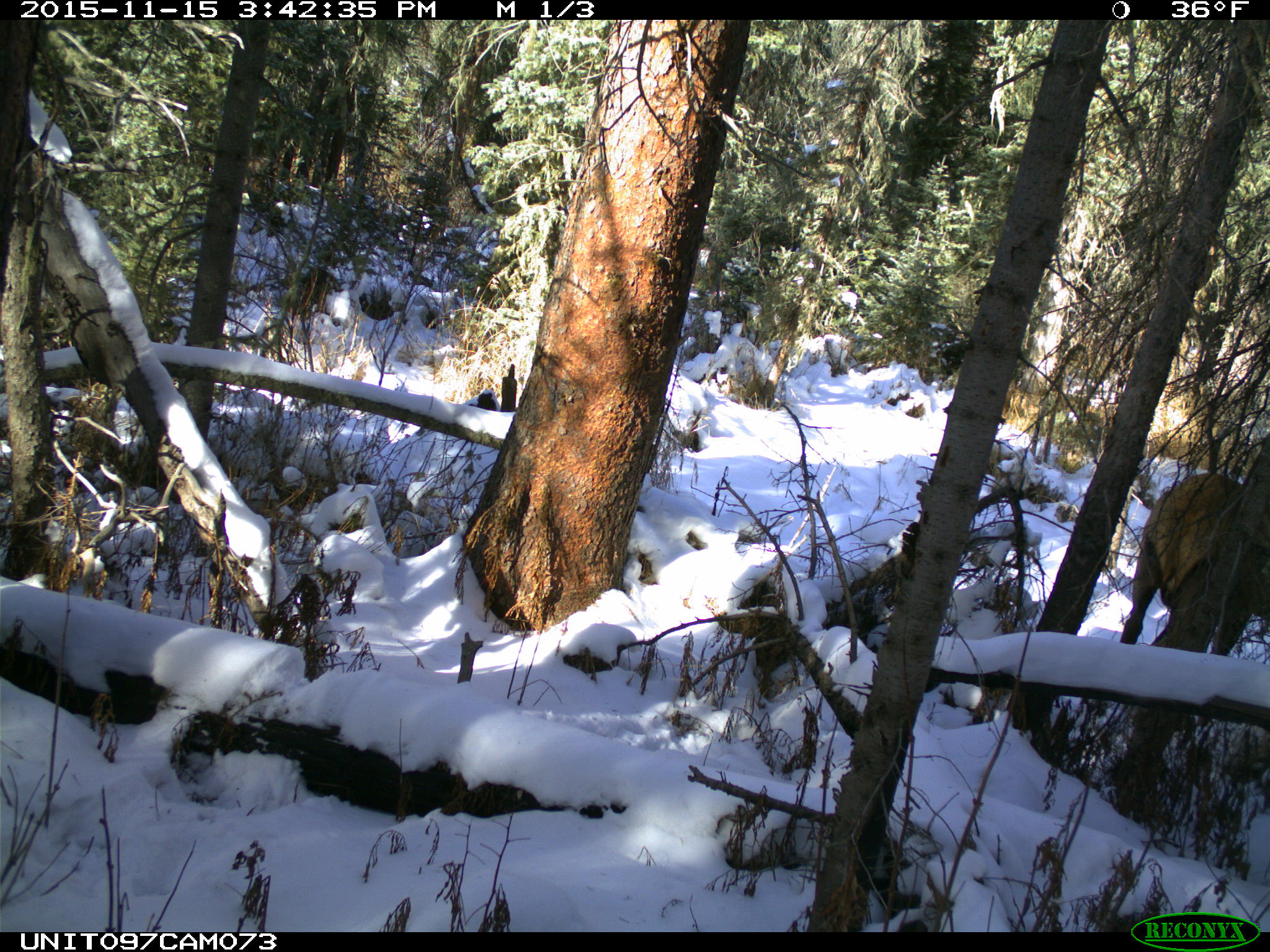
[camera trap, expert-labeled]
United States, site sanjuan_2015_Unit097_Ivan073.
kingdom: Animalia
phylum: Chordata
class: Mammalia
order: Artiodactyla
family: Cervidae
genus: Cervus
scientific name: Cervus elaphus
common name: red deer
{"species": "Cervus elaphus (red deer)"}